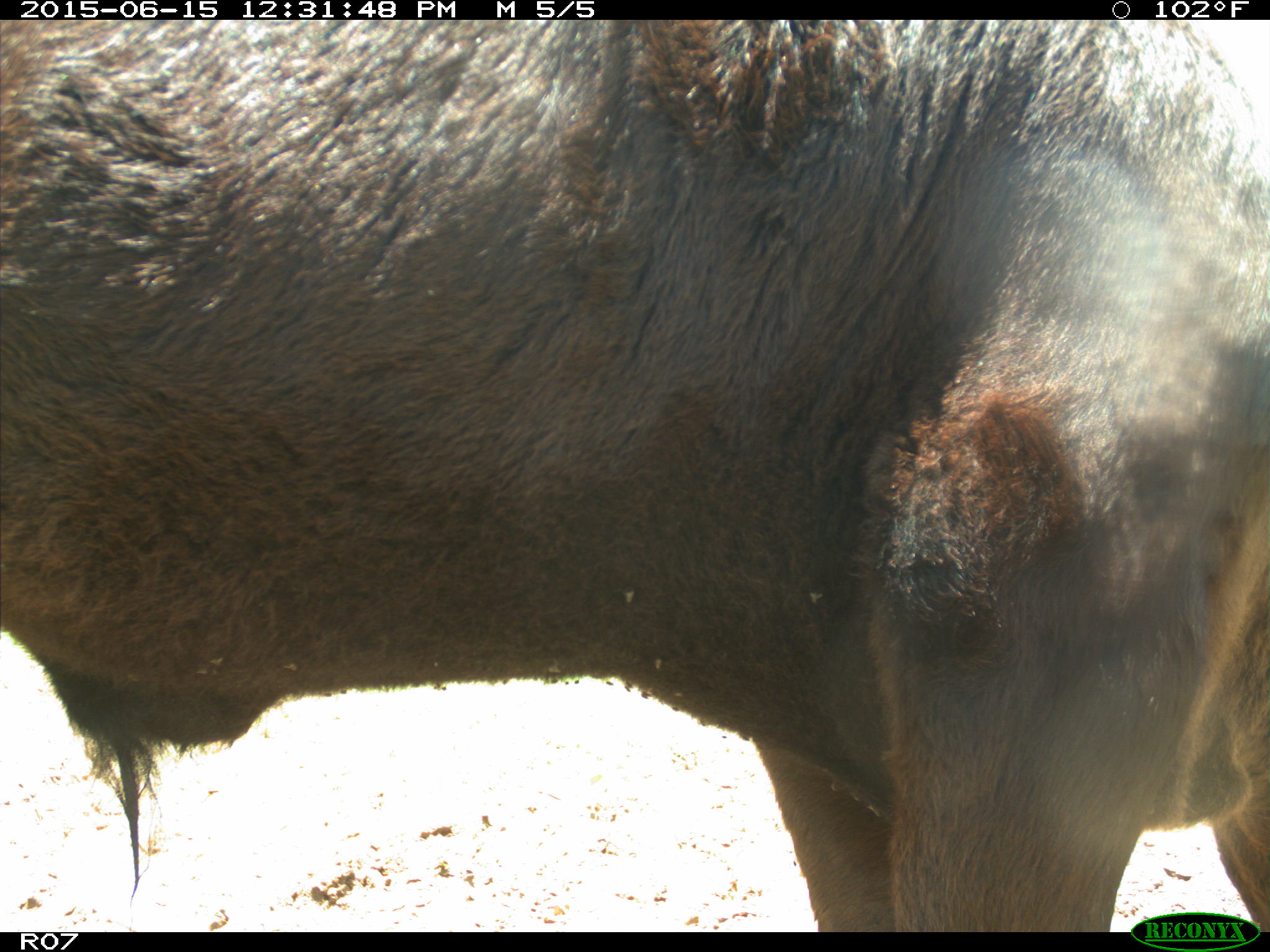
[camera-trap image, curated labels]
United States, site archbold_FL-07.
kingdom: Animalia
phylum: Chordata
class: Mammalia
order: Artiodactyla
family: Bovidae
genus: Bos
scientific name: Bos taurus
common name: domestic cow